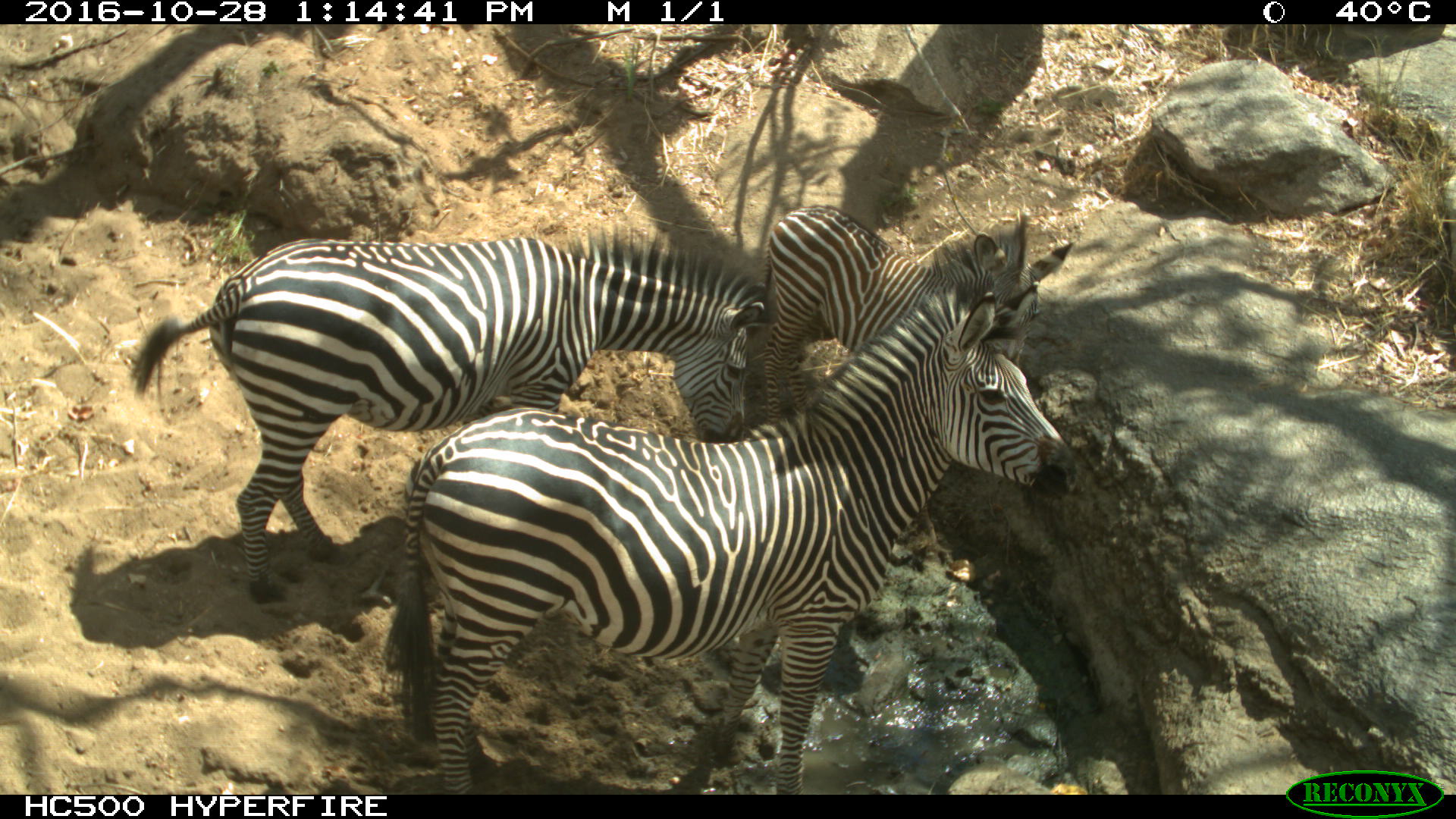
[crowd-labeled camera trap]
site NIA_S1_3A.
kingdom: Animalia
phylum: Chordata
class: Mammalia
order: Perissodactyla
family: Equidae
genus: Equus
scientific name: Equus quagga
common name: plains zebra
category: zebraplains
Zebraplains (plains zebra) (Equus quagga), count 3. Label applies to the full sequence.